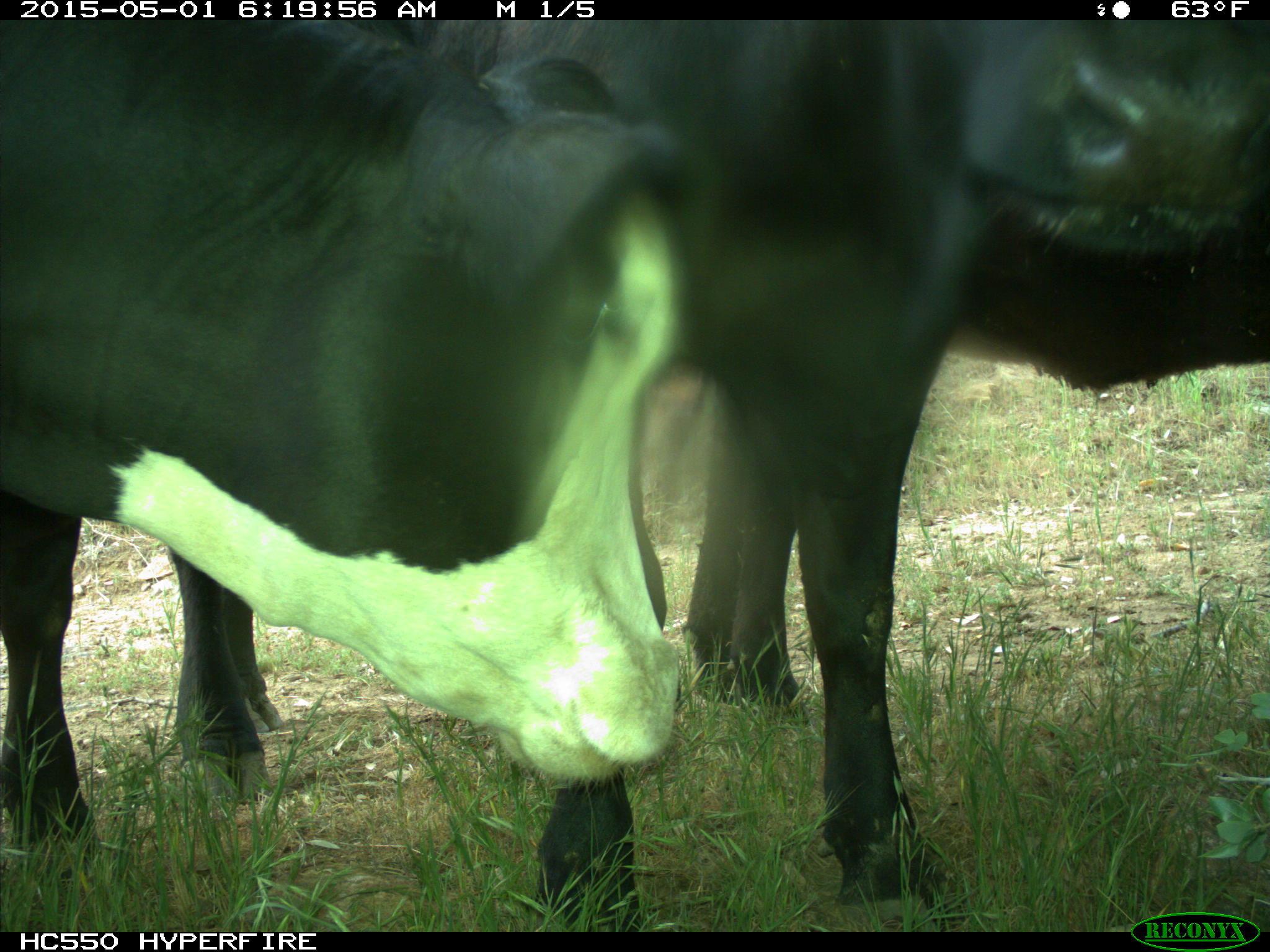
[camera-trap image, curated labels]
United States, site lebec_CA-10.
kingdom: Animalia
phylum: Chordata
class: Mammalia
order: Artiodactyla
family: Bovidae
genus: Bos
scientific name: Bos taurus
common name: domestic cow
Bos taurus (domestic cow).